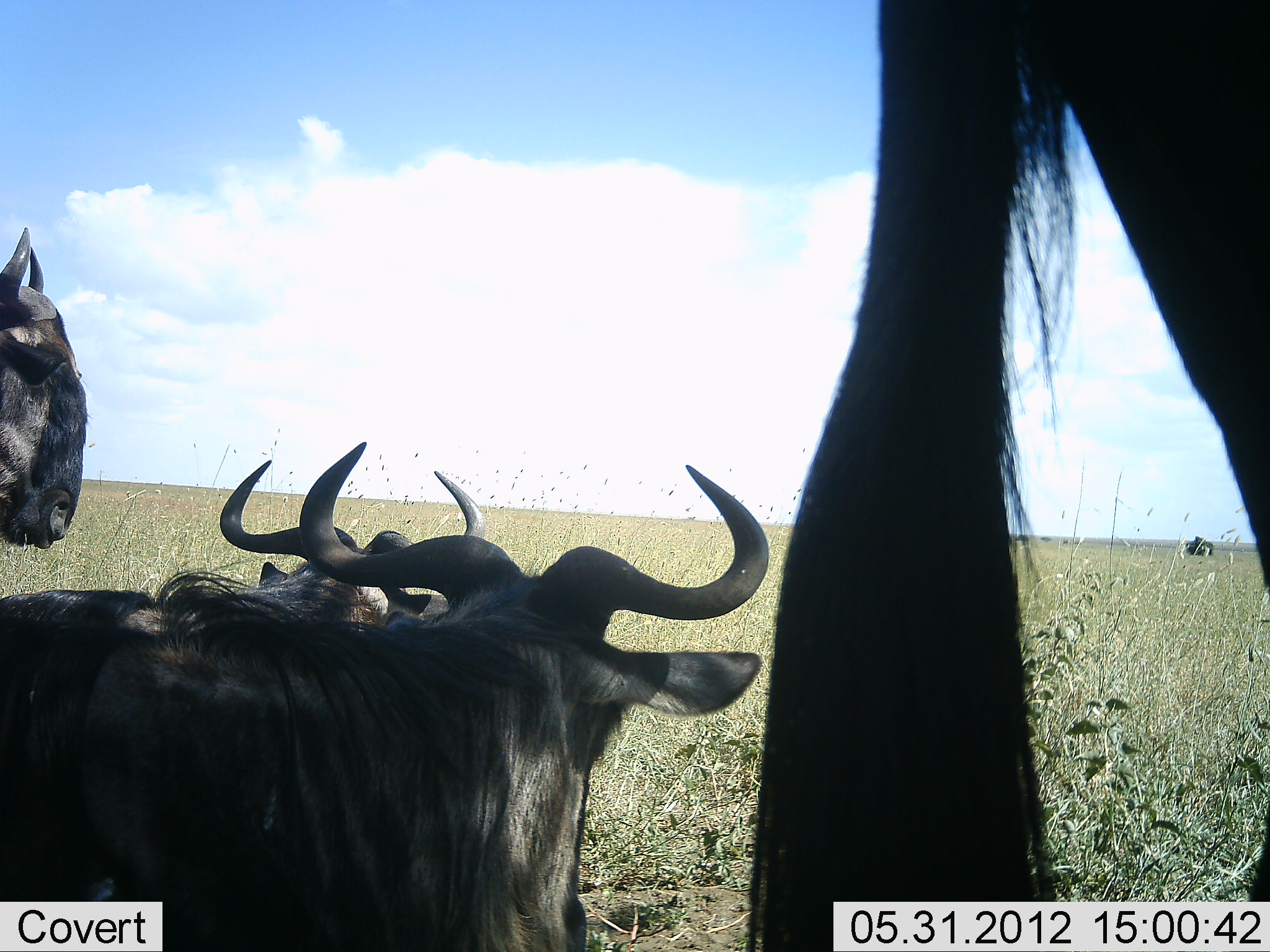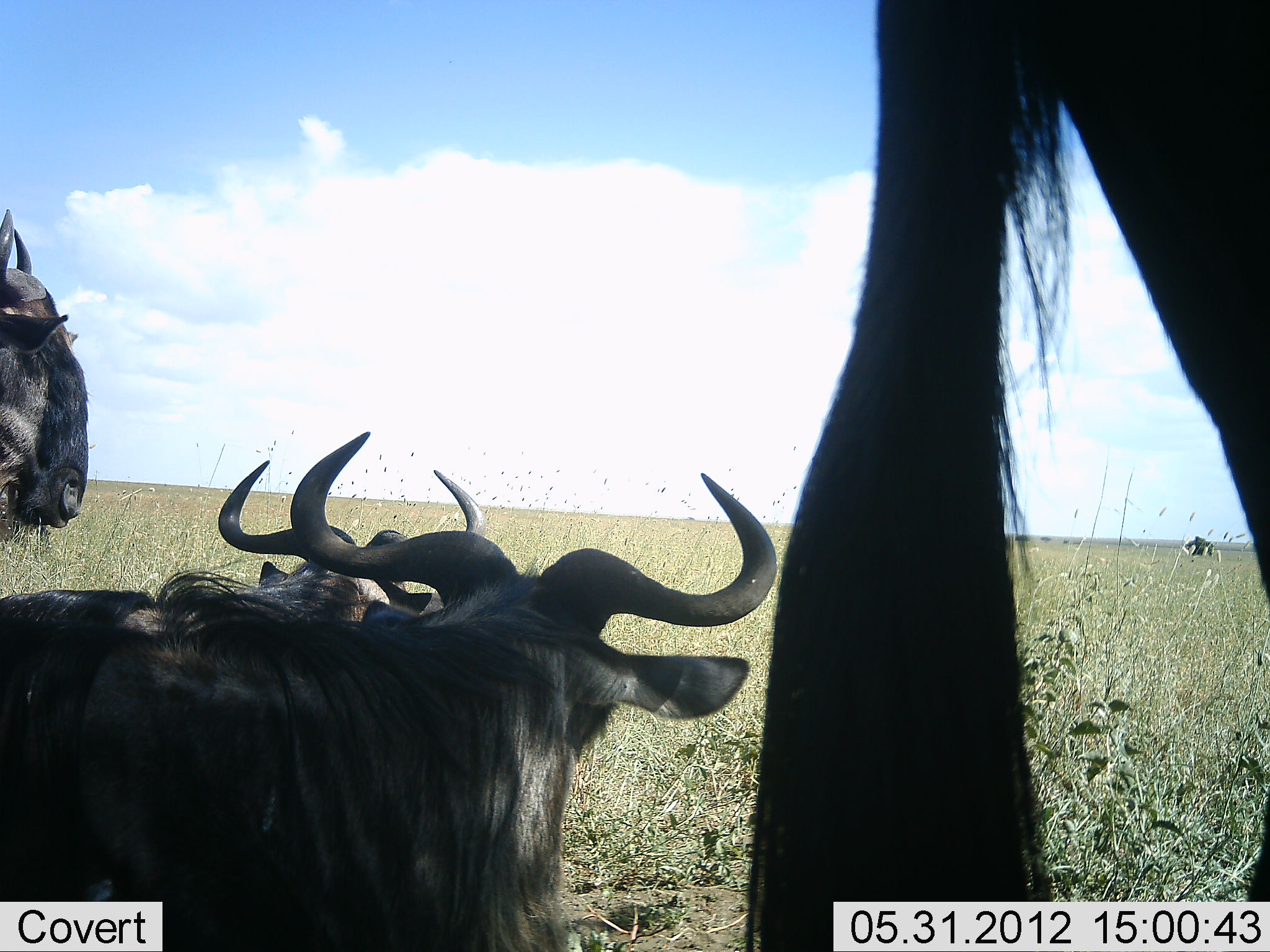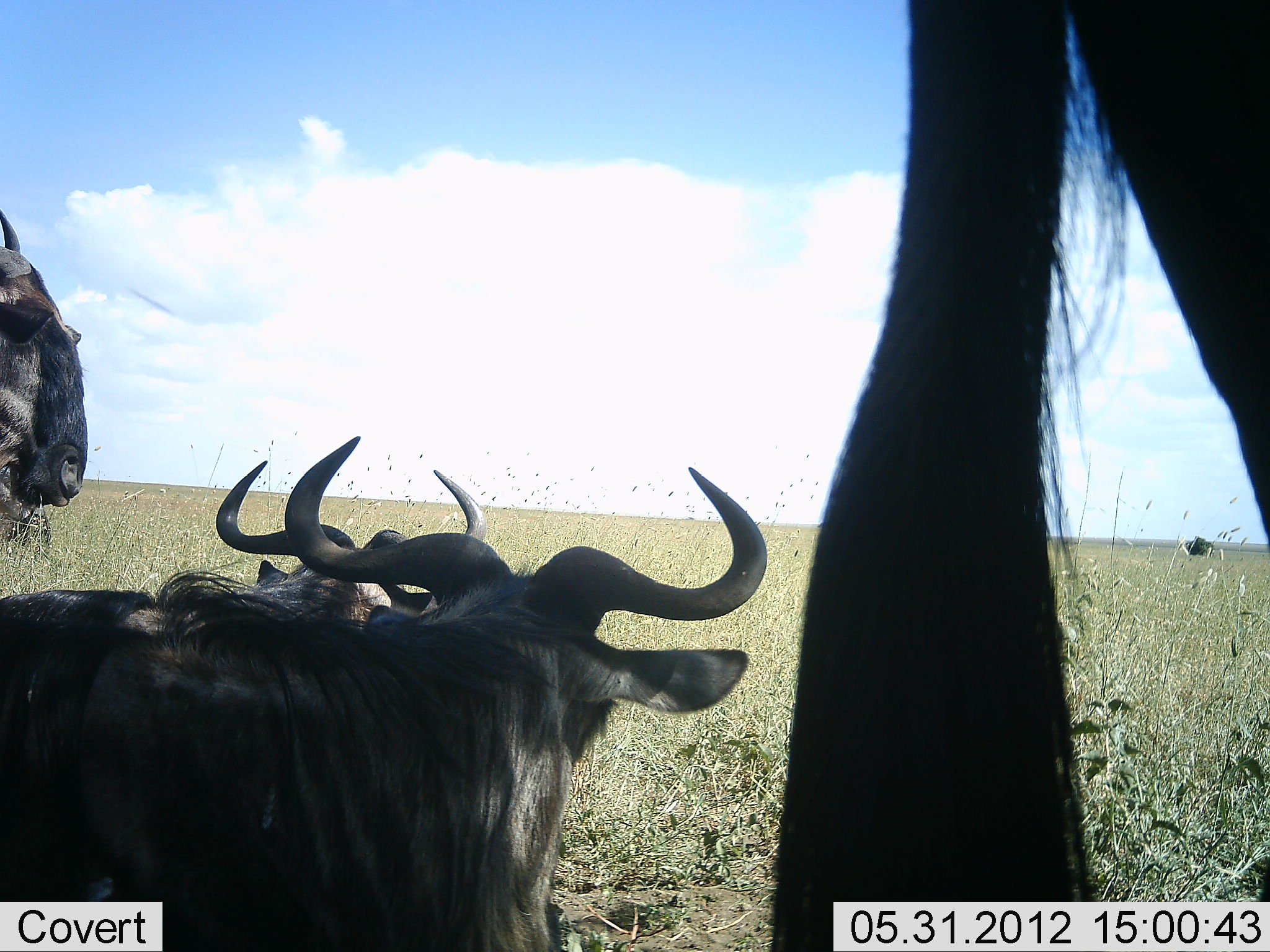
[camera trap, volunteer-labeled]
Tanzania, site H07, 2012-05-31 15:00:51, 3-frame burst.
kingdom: Animalia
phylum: Chordata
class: Mammalia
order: Artiodactyla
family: Bovidae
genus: Connochaetes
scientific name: Connochaetes taurinus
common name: blue wildebeest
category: wildebeest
Wildebeest (blue wildebeest) (Connochaetes taurinus), count 4. Behavior (volunteer vote fractions): standing 90%, resting 70%, moving 10%, interacting 10%. Young present (vote fraction): 0%. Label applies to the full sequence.